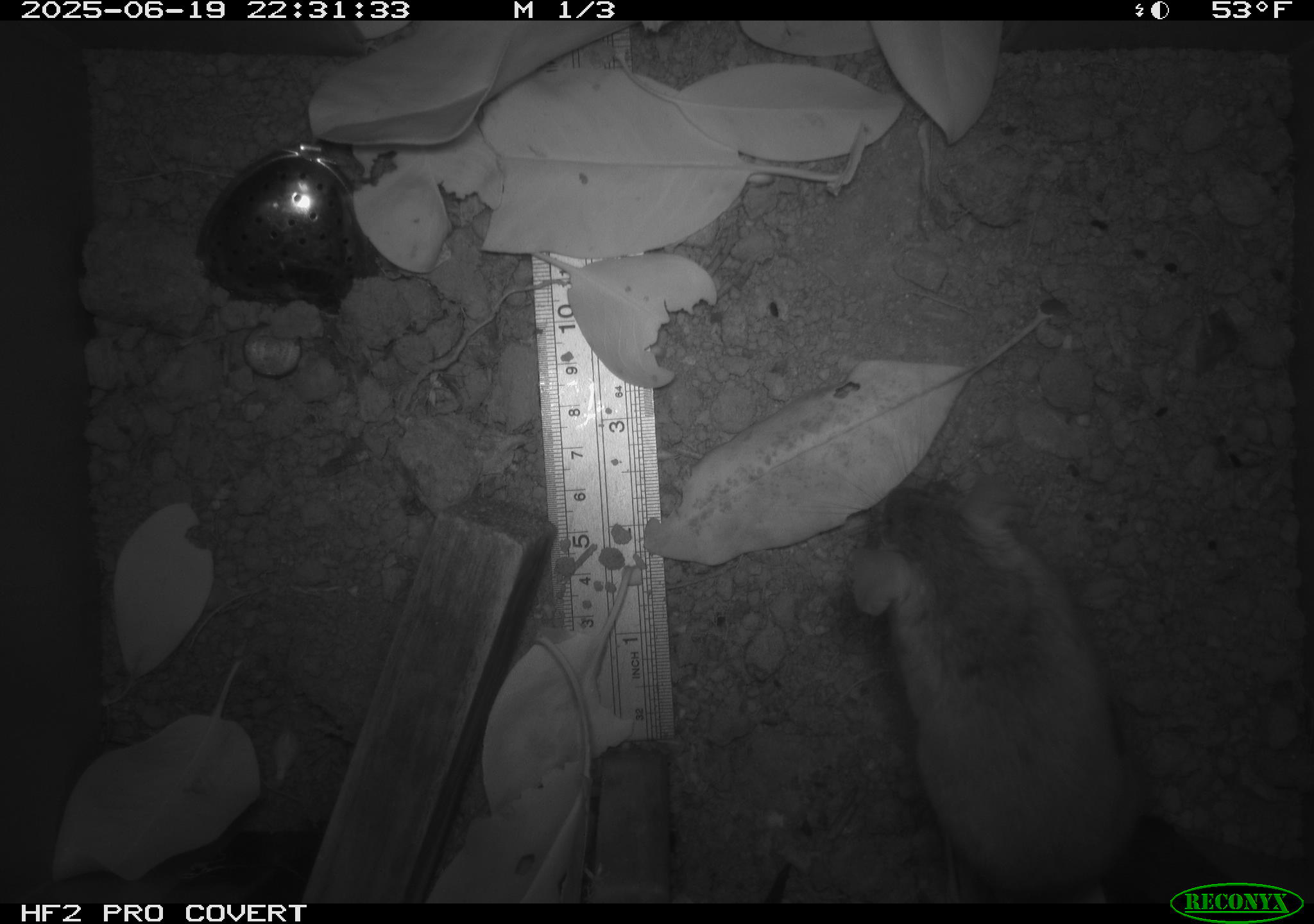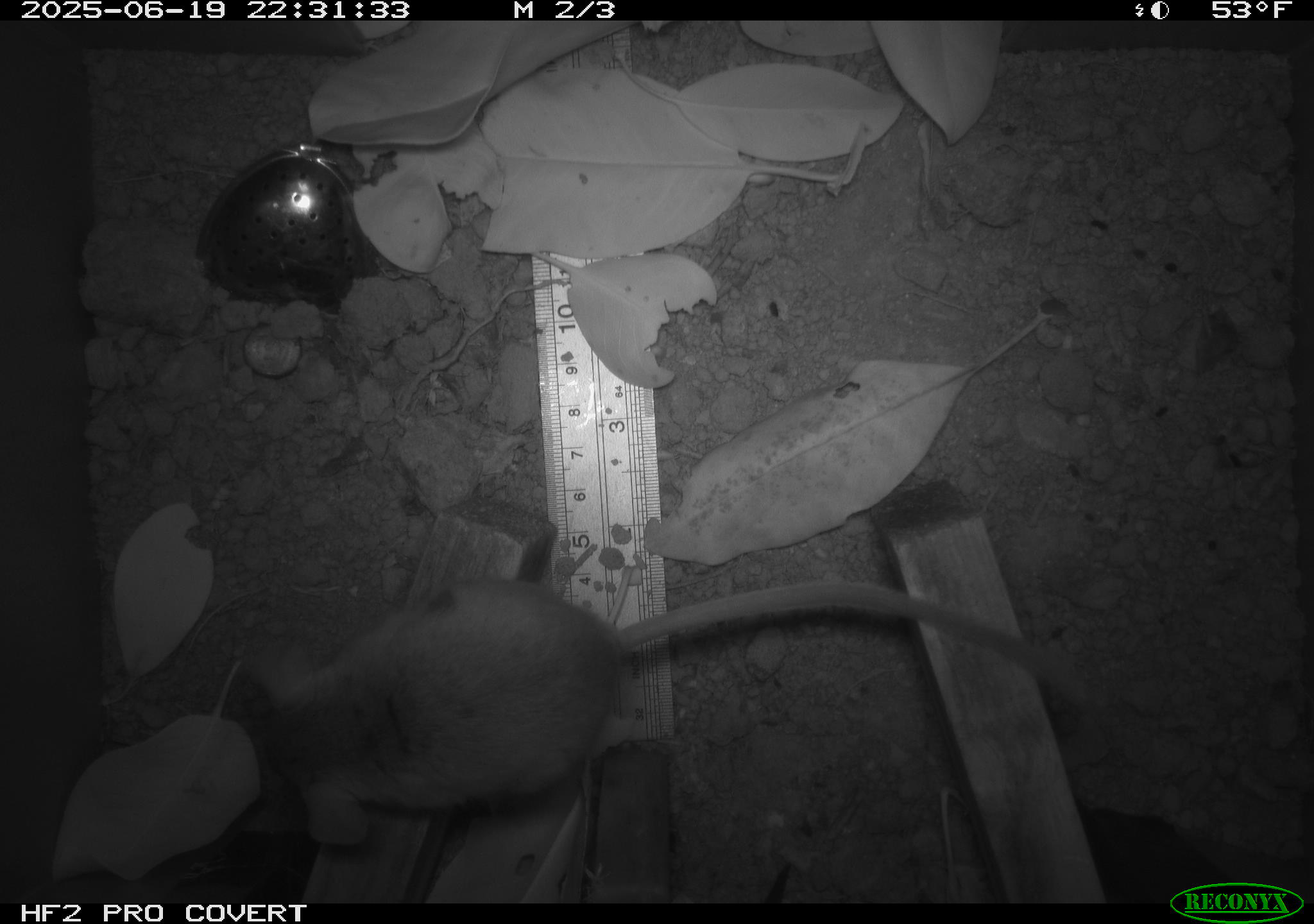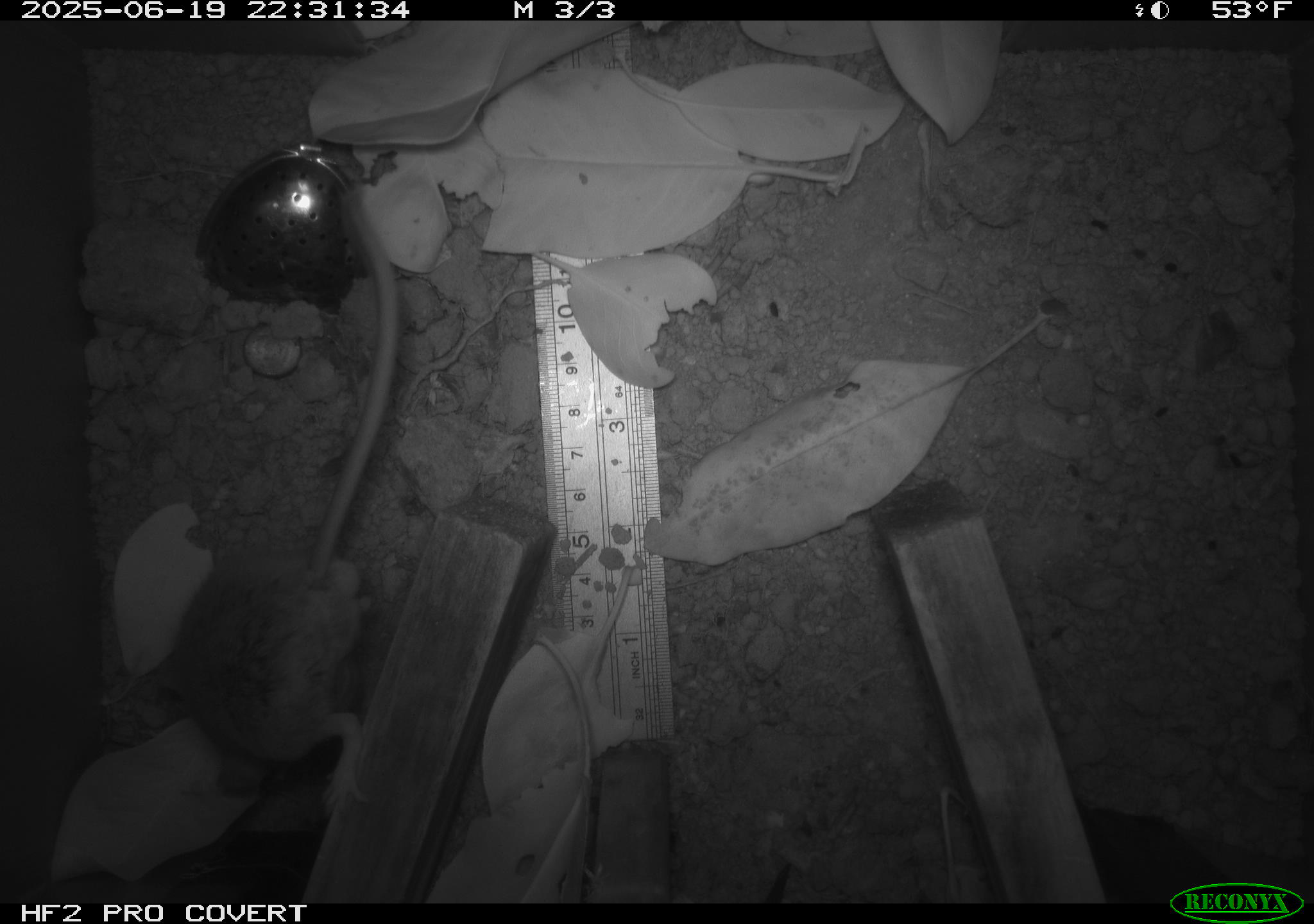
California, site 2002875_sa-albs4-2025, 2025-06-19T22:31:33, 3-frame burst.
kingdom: Animalia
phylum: Chordata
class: Mammalia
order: Rodentia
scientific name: Rodentia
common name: mouse species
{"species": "mouse species (Rodentia)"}